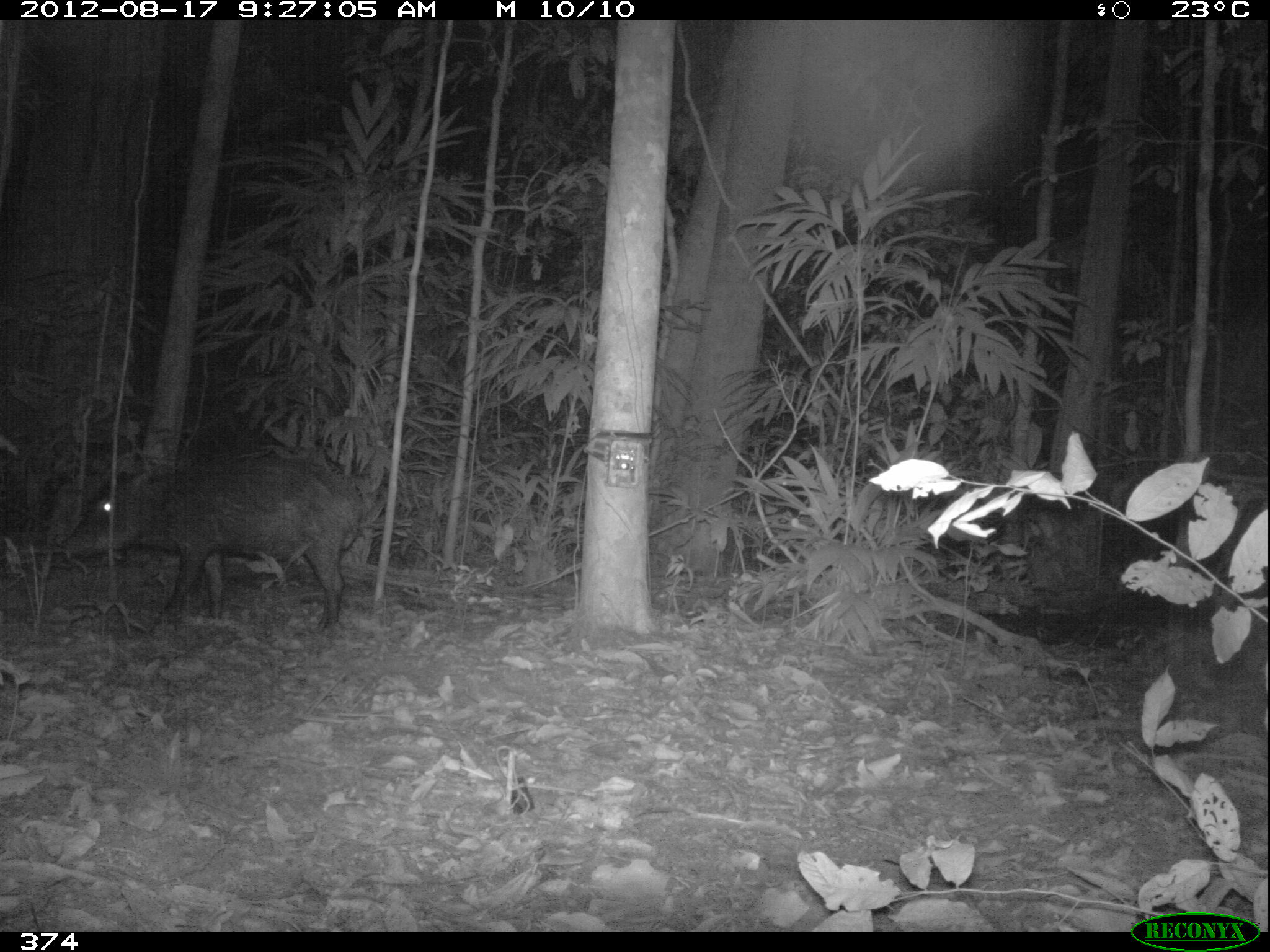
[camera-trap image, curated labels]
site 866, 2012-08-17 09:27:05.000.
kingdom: Animalia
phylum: Chordata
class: Mammalia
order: Artiodactyla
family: Tayassuidae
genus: Tayassu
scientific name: Tayassu pecari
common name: white-lipped peccary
Tayassu pecari (white-lipped peccary).